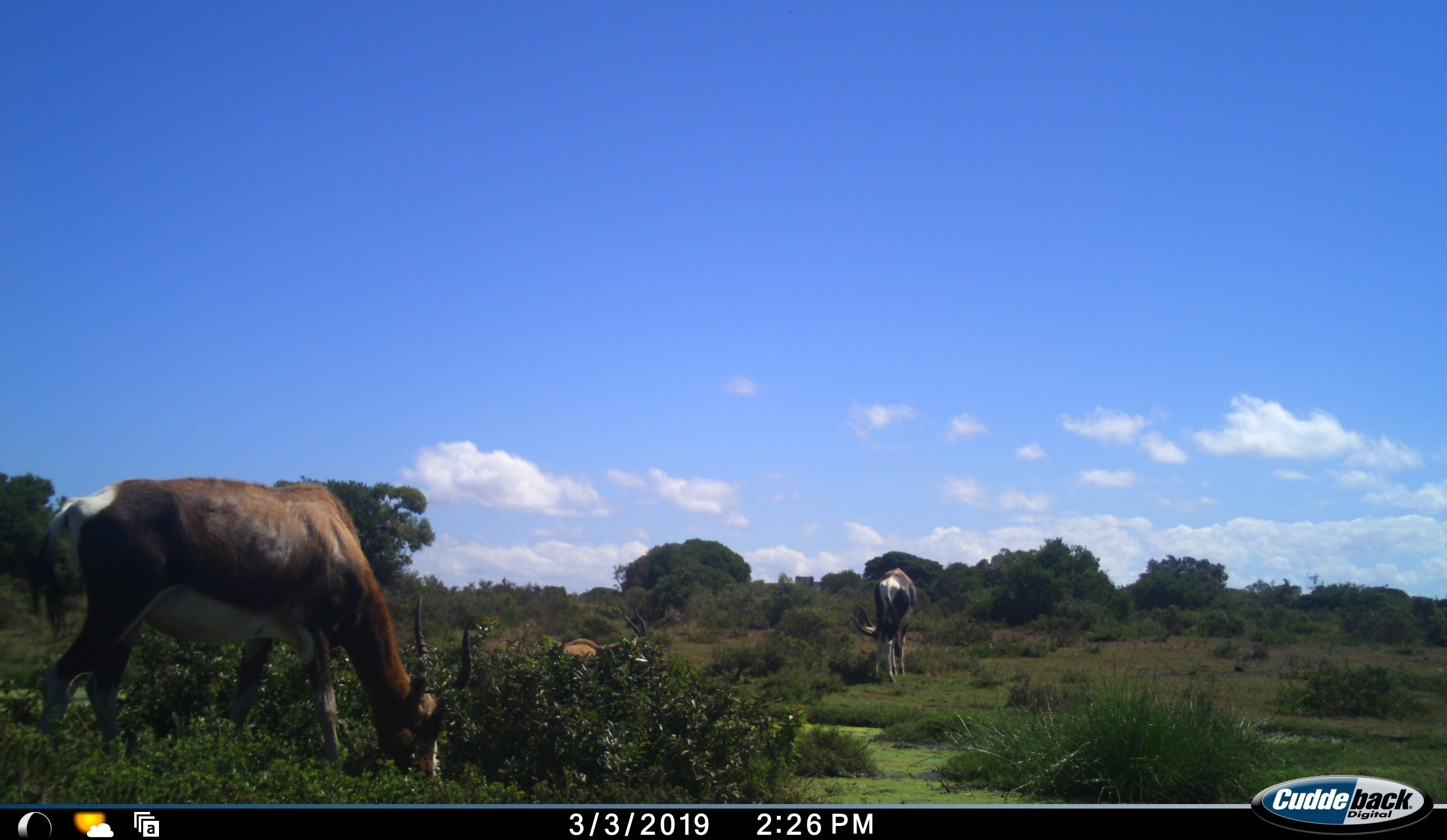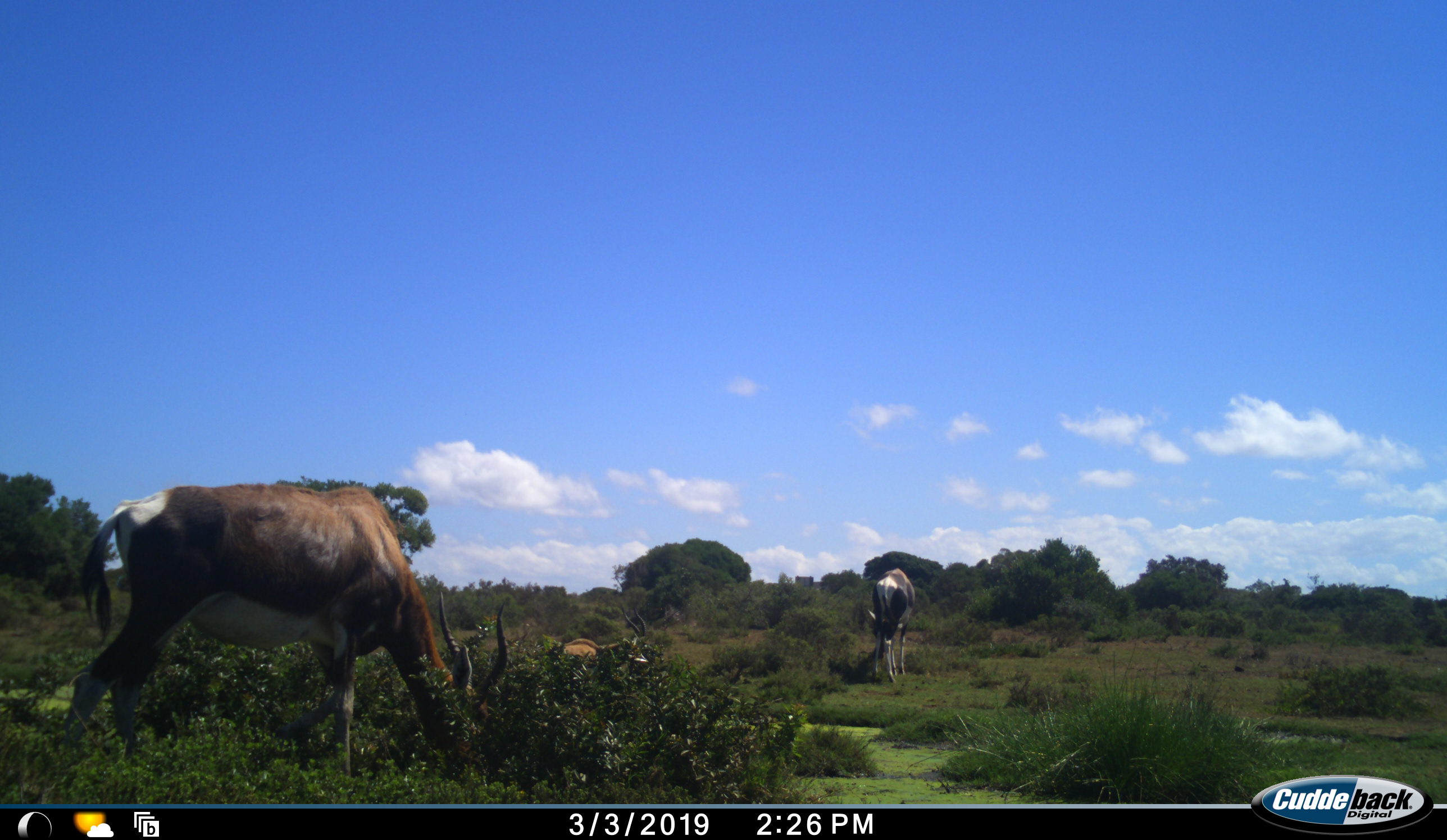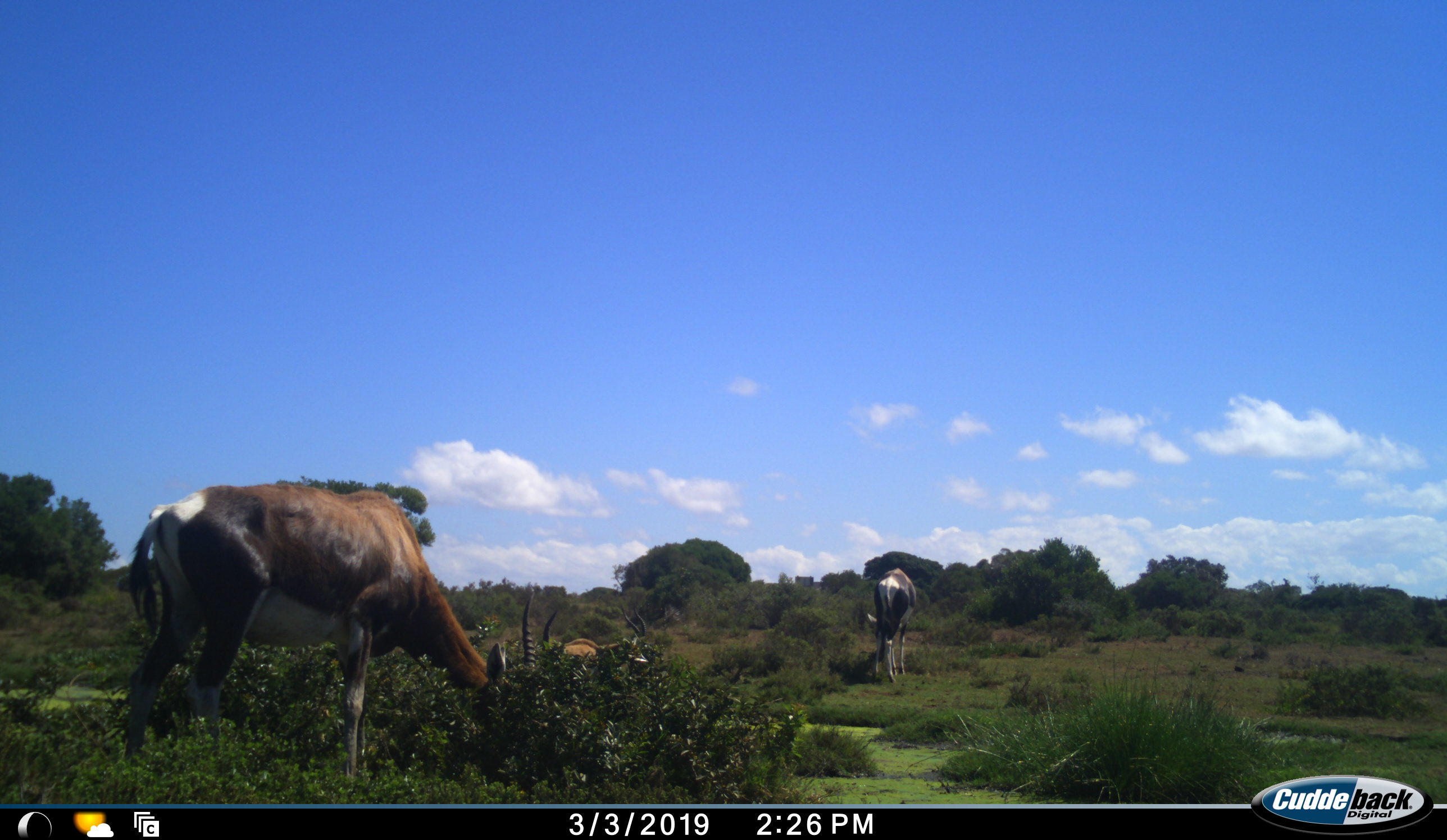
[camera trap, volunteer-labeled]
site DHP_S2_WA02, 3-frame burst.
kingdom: Animalia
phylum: Chordata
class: Mammalia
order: Artiodactyla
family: Bovidae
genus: Damaliscus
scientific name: Damaliscus pygargus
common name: bontebok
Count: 3.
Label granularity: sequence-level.